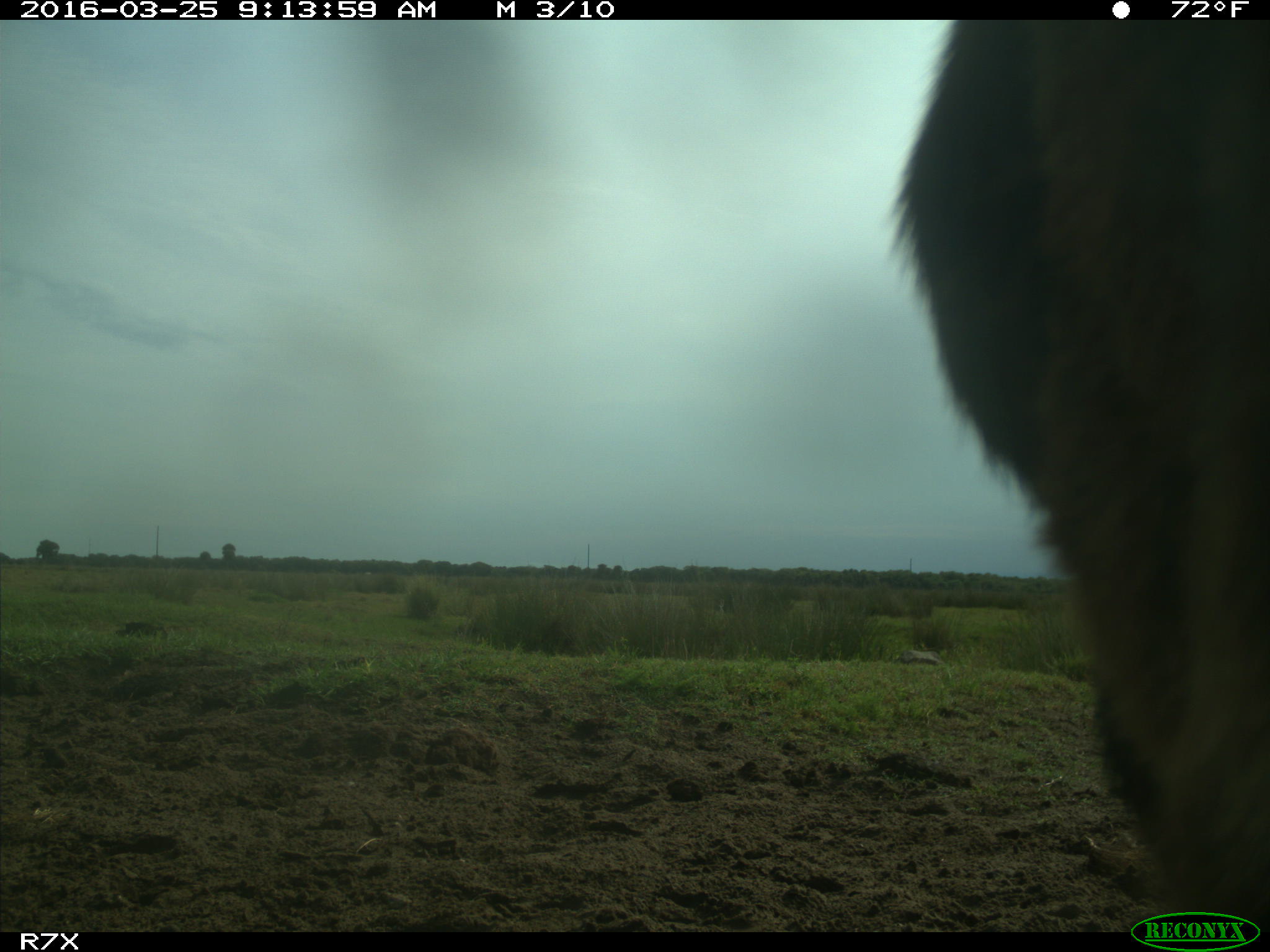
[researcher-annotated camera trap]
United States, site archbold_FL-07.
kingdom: Animalia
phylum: Chordata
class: Mammalia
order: Artiodactyla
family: Bovidae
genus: Bos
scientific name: Bos taurus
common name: domestic cow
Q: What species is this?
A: Bos taurus (domestic cow).